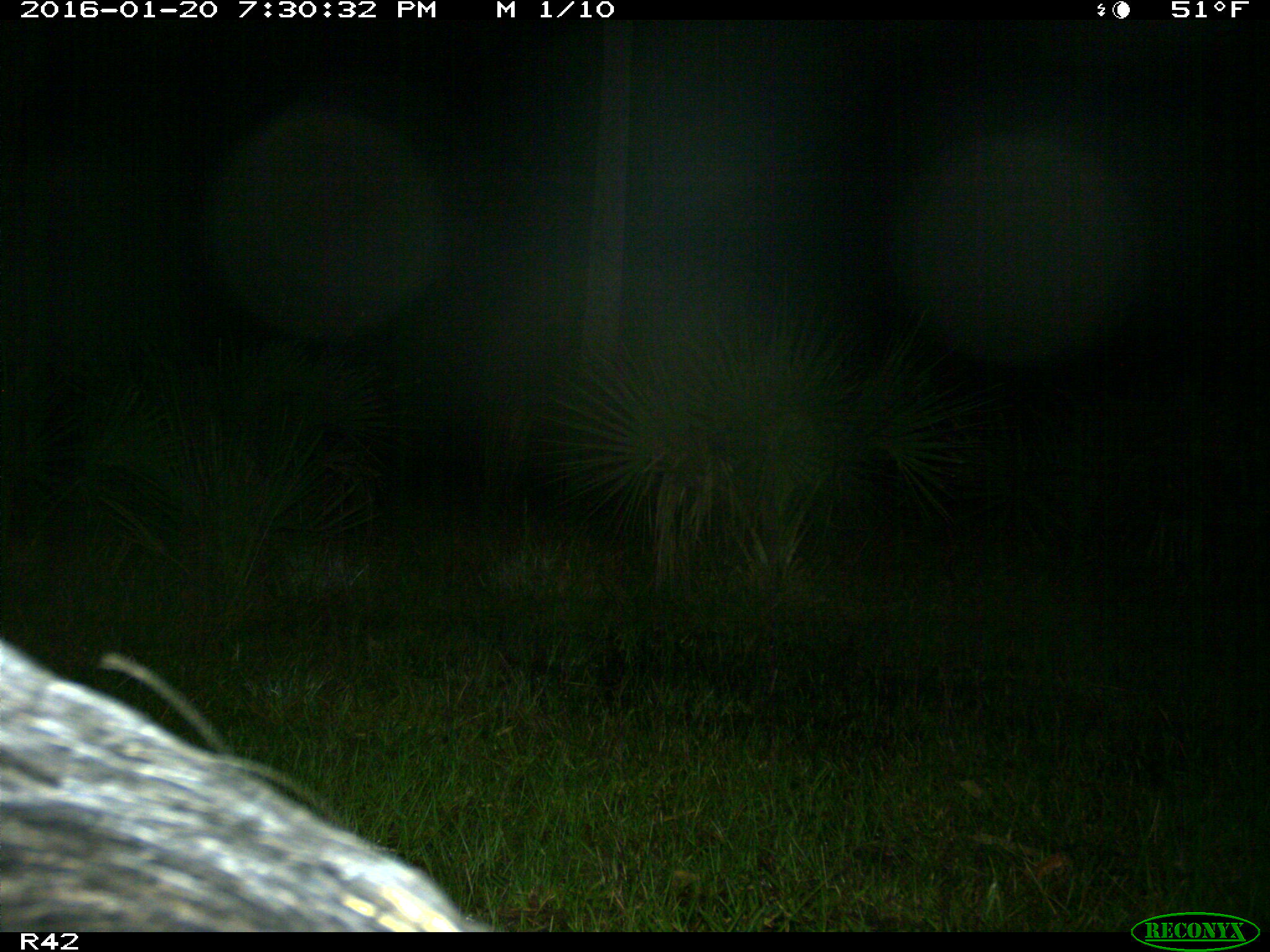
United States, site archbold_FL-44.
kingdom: Animalia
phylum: Chordata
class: Mammalia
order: Artiodactyla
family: Suidae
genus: Sus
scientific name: Sus scrofa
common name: wild boar